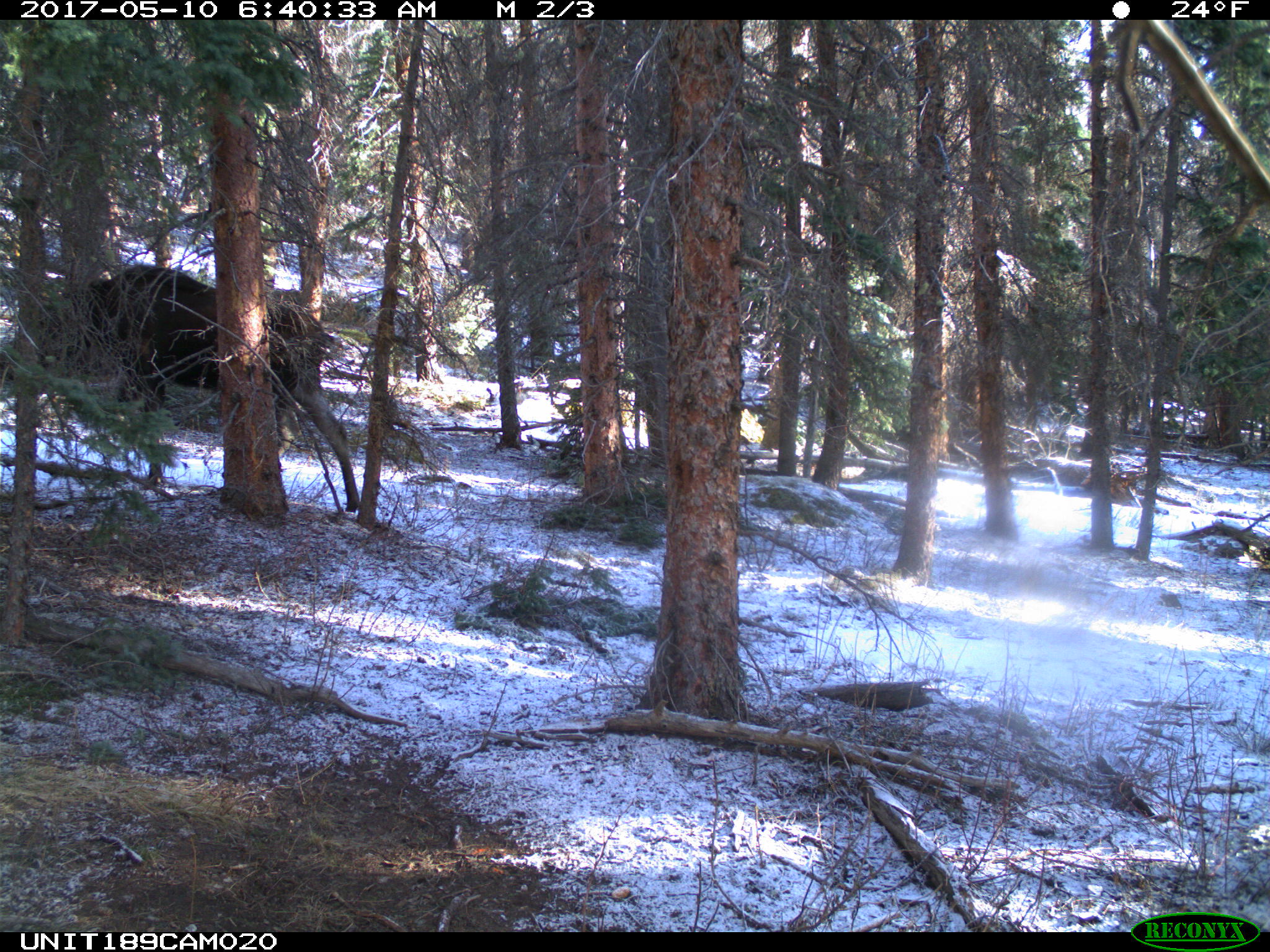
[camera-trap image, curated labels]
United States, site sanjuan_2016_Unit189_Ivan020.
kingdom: Animalia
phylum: Chordata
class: Mammalia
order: Artiodactyla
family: Cervidae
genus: Alces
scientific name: Alces alces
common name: moose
Alces alces (moose).